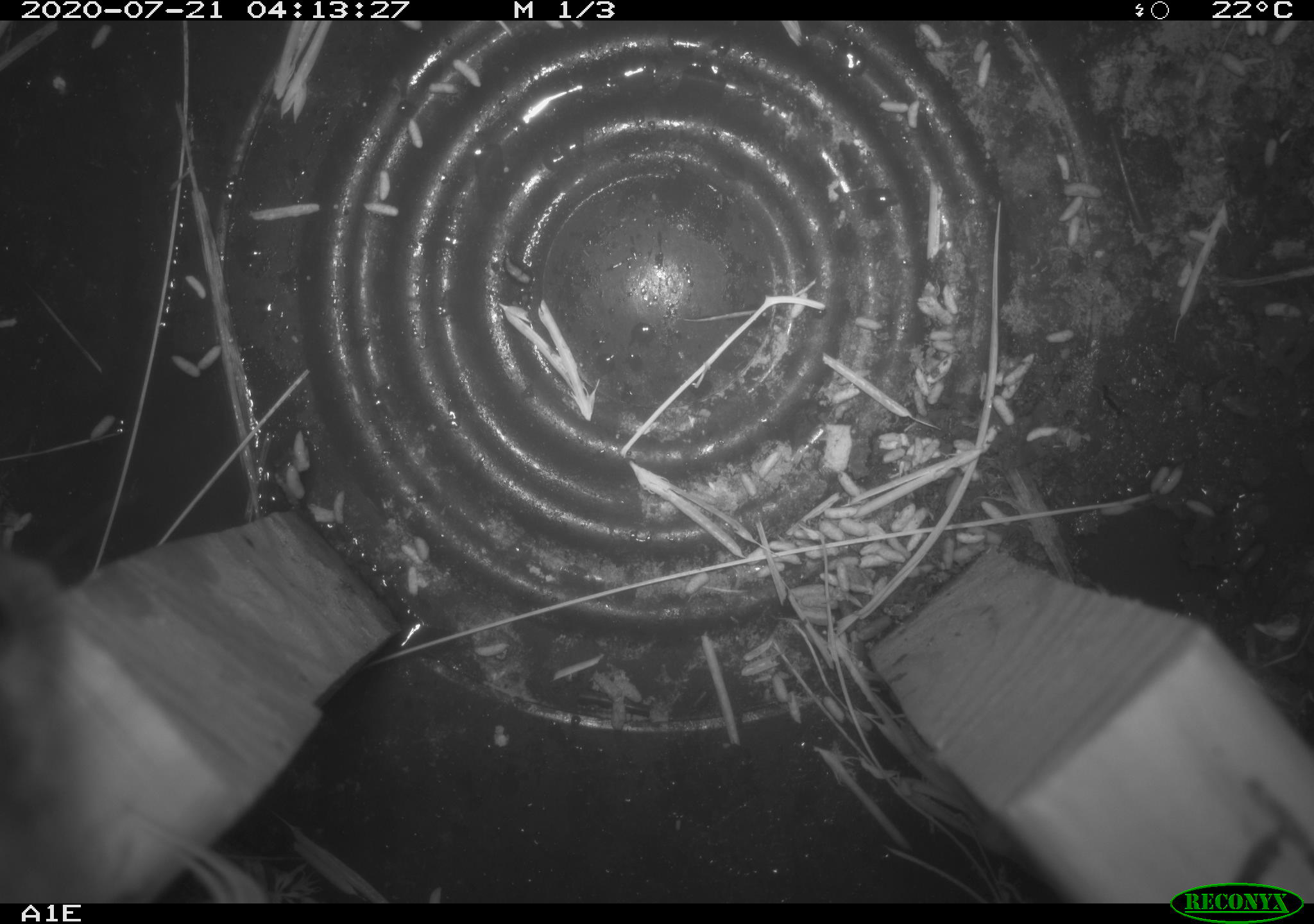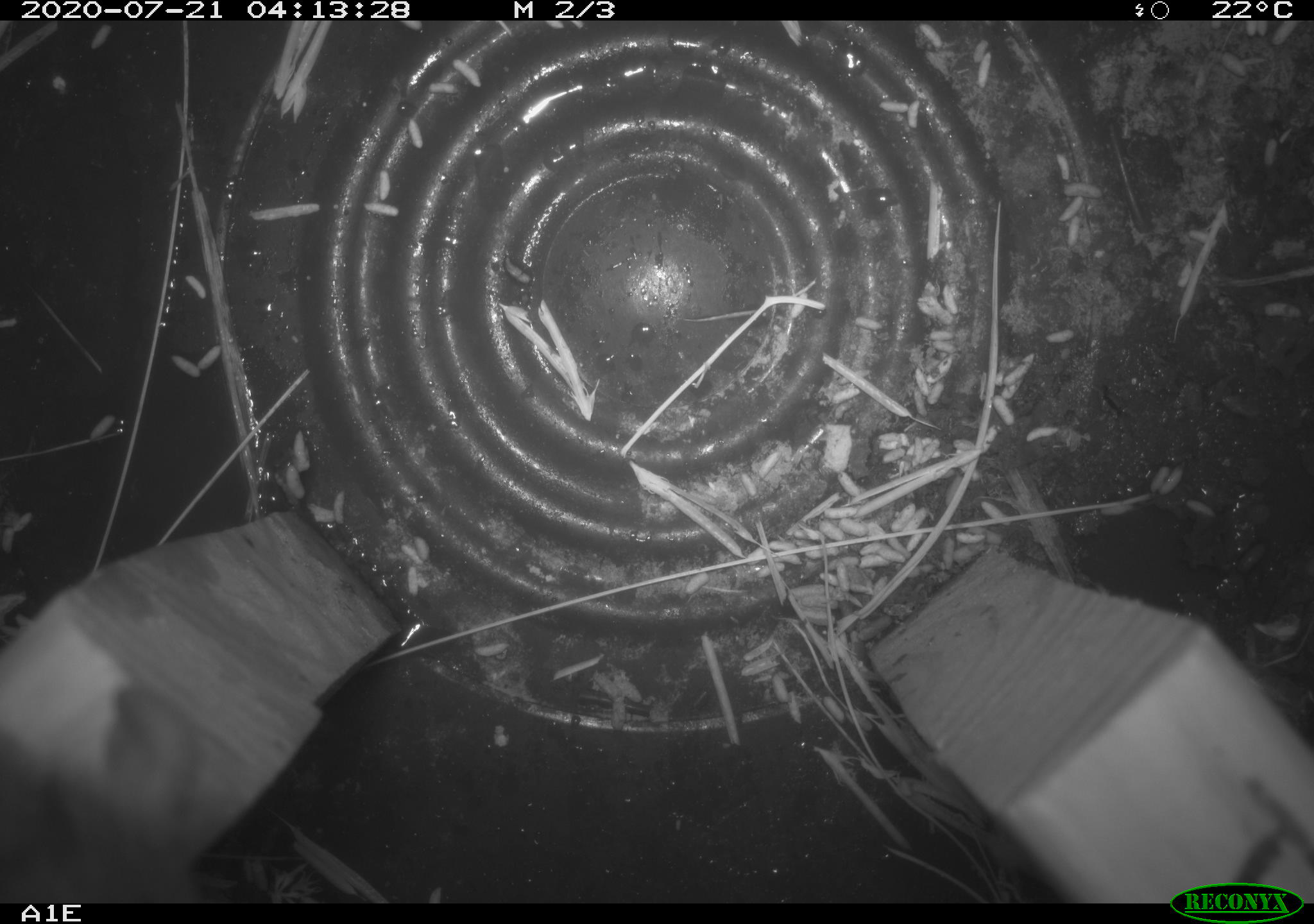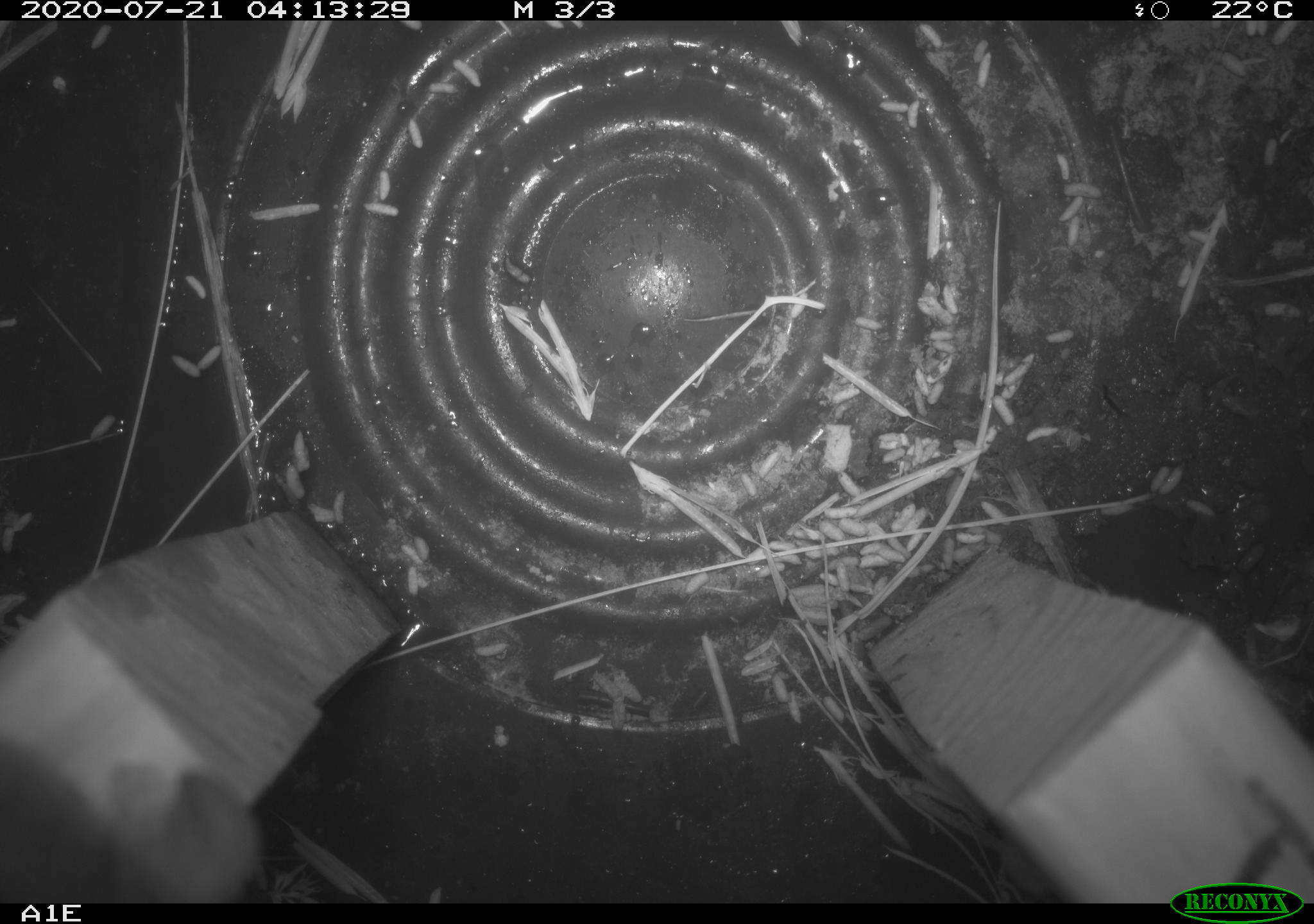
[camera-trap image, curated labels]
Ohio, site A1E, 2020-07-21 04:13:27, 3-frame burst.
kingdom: Animalia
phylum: Chordata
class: Mammalia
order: Rodentia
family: Cricetidae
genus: Peromyscus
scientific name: Peromyscus leucopus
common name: white-footed mouse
White-footed mouse (Peromyscus leucopus).